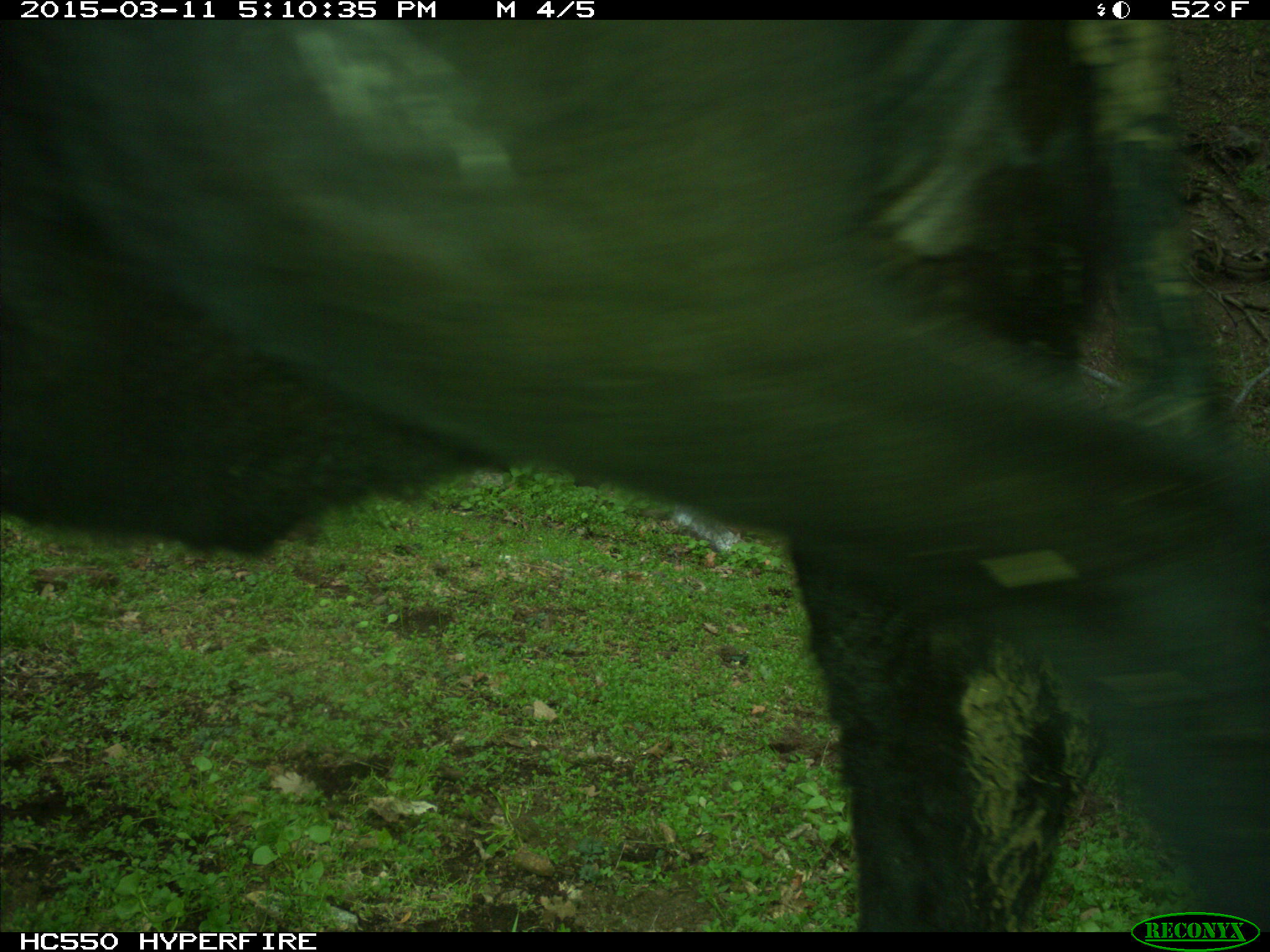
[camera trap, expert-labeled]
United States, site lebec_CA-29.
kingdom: Animalia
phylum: Chordata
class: Mammalia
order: Artiodactyla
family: Bovidae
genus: Bos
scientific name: Bos taurus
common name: domestic cow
Bos taurus (domestic cow).